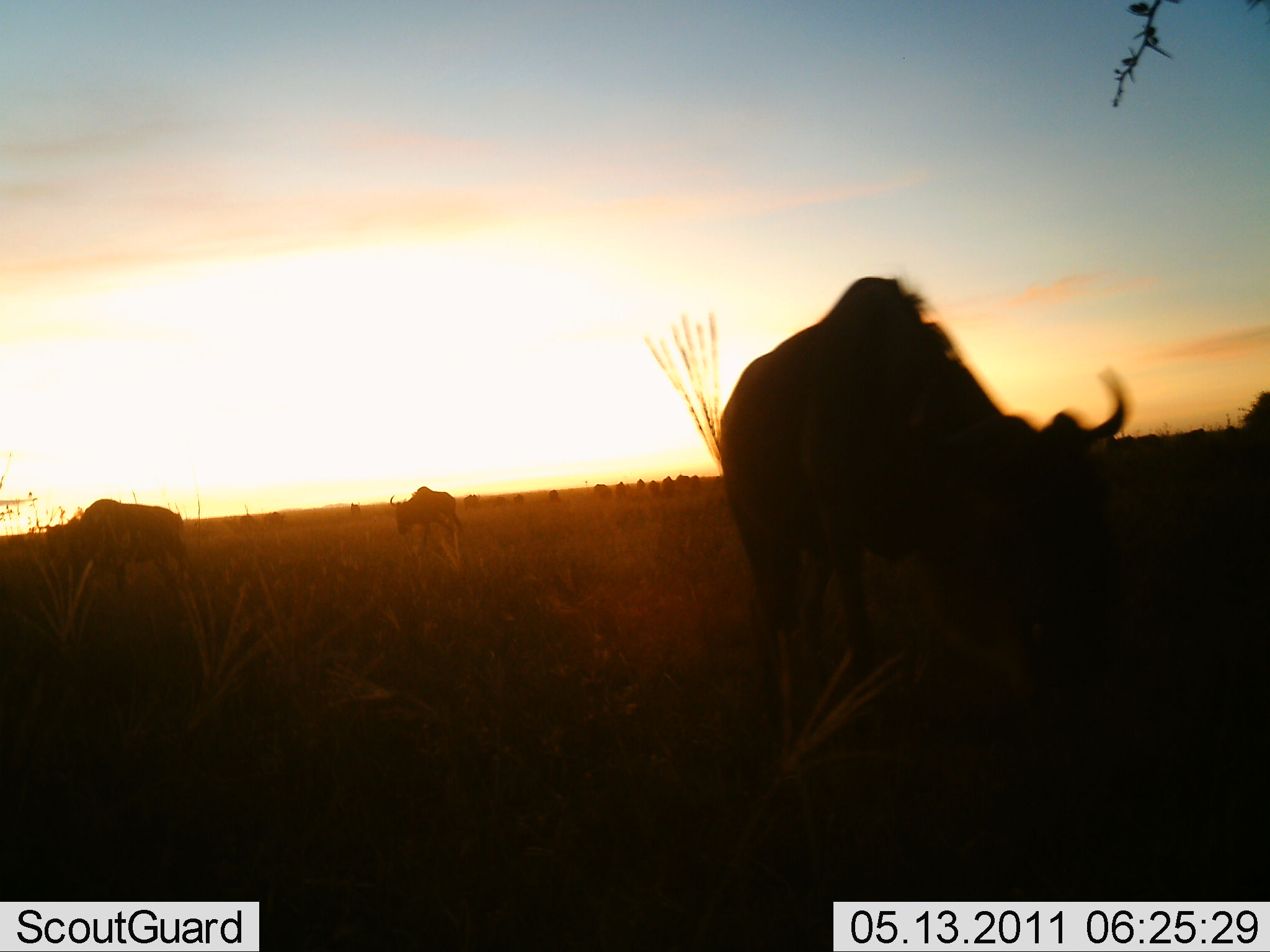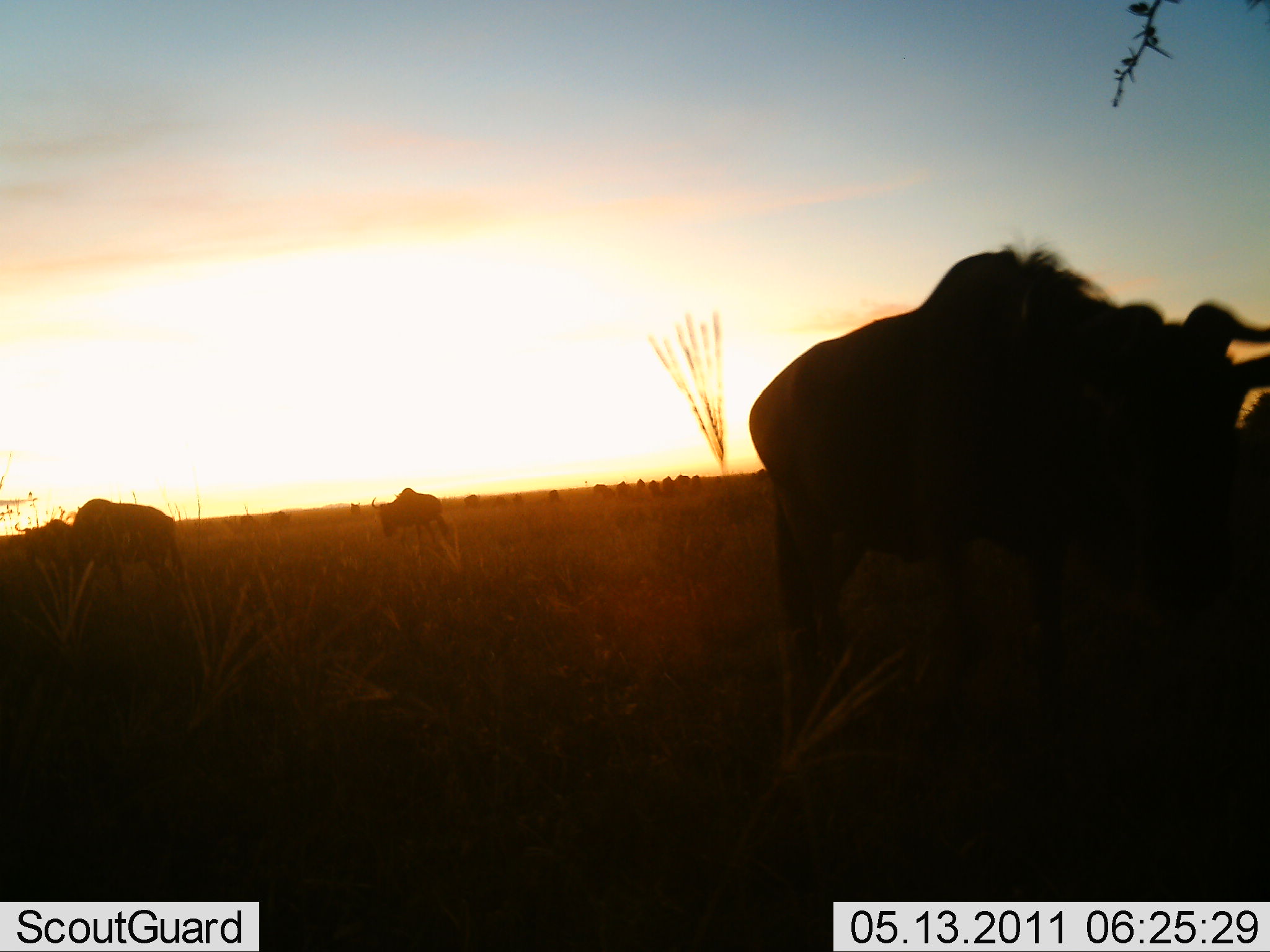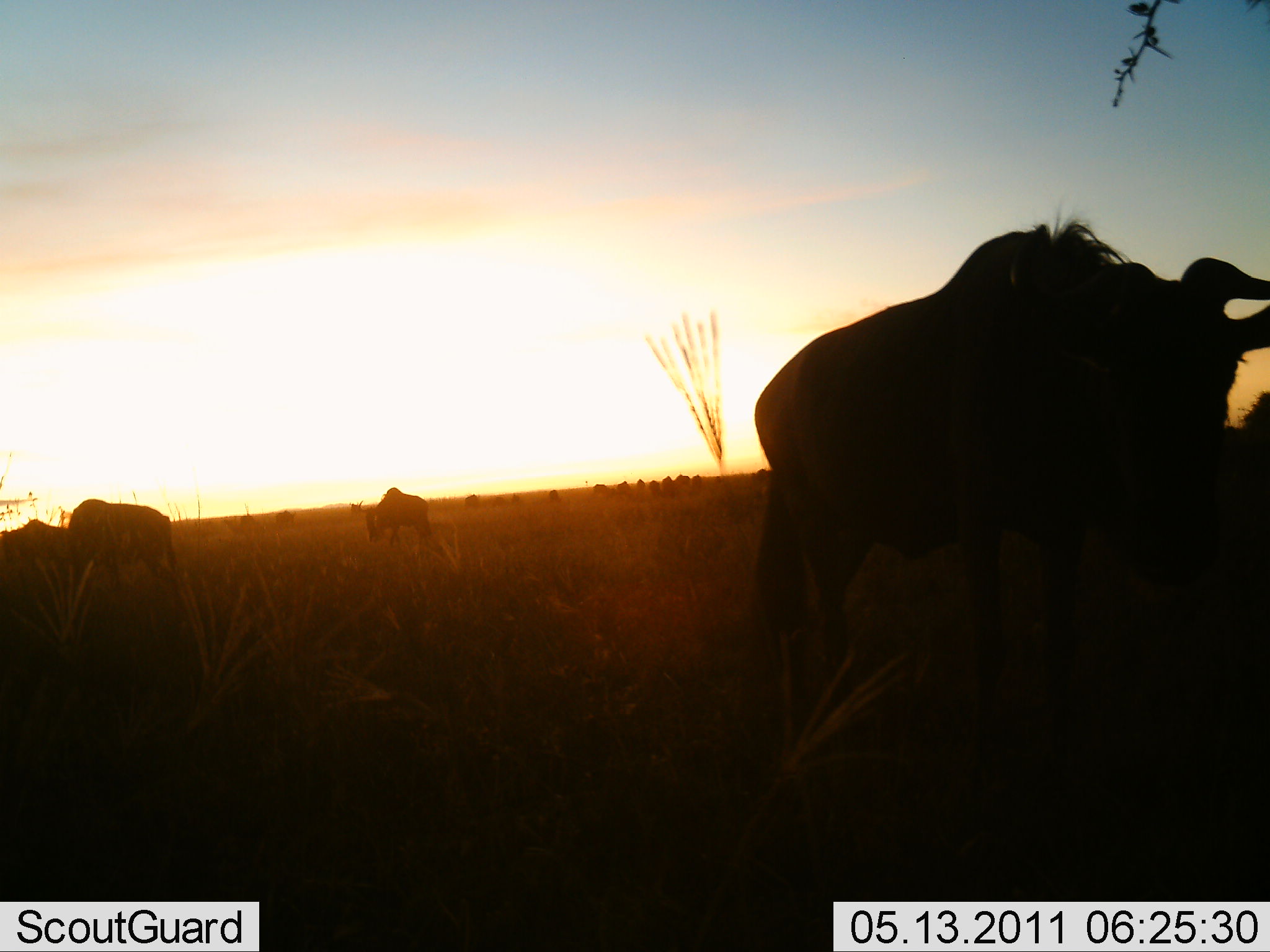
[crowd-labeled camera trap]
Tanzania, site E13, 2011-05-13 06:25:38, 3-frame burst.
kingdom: Animalia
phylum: Chordata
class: Mammalia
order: Artiodactyla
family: Bovidae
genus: Connochaetes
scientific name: Connochaetes taurinus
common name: blue wildebeest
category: wildebeest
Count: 11-50.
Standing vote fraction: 42%.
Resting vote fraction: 0%.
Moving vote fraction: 58%.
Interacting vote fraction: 0%.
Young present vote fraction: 0%.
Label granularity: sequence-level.